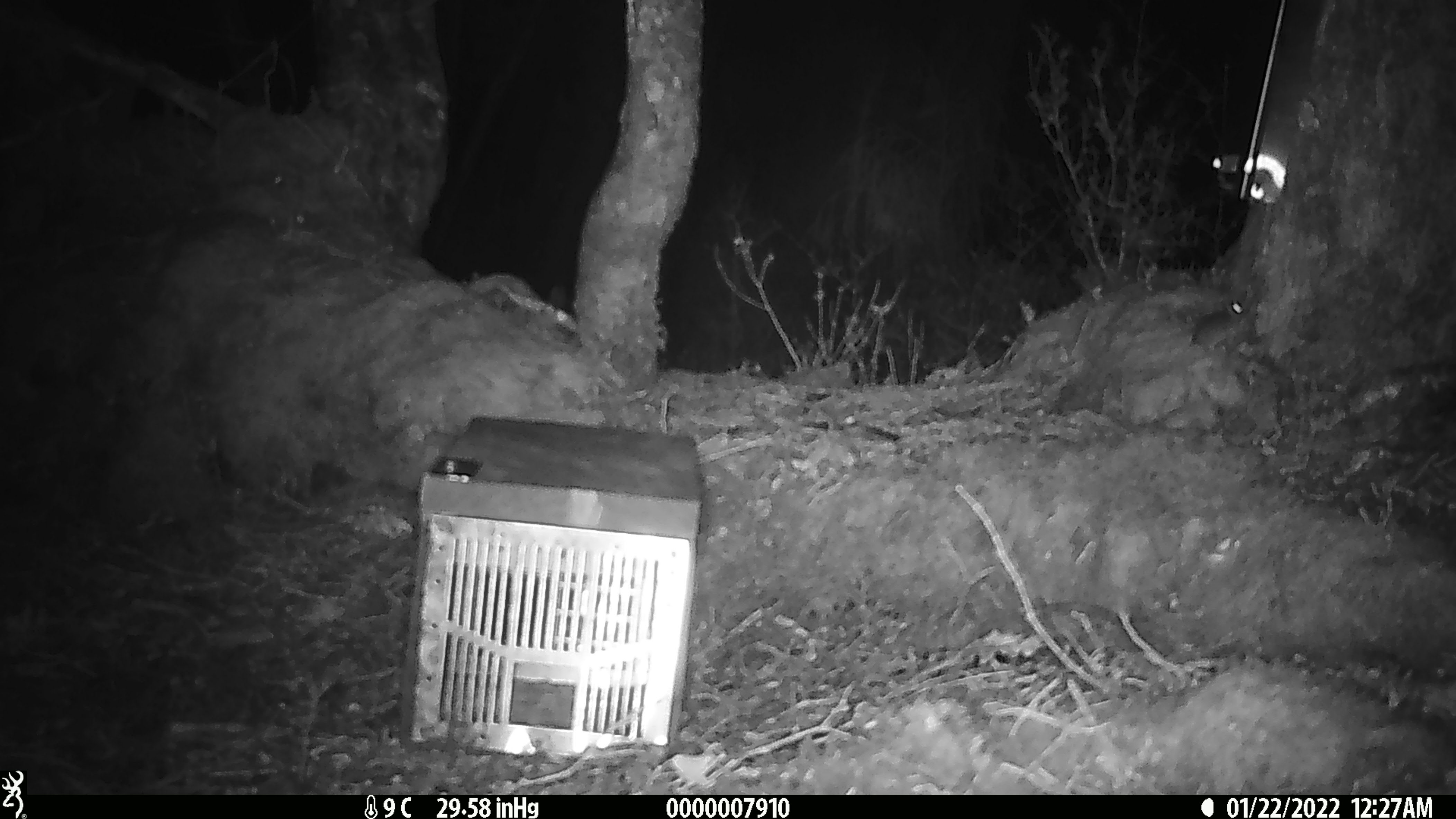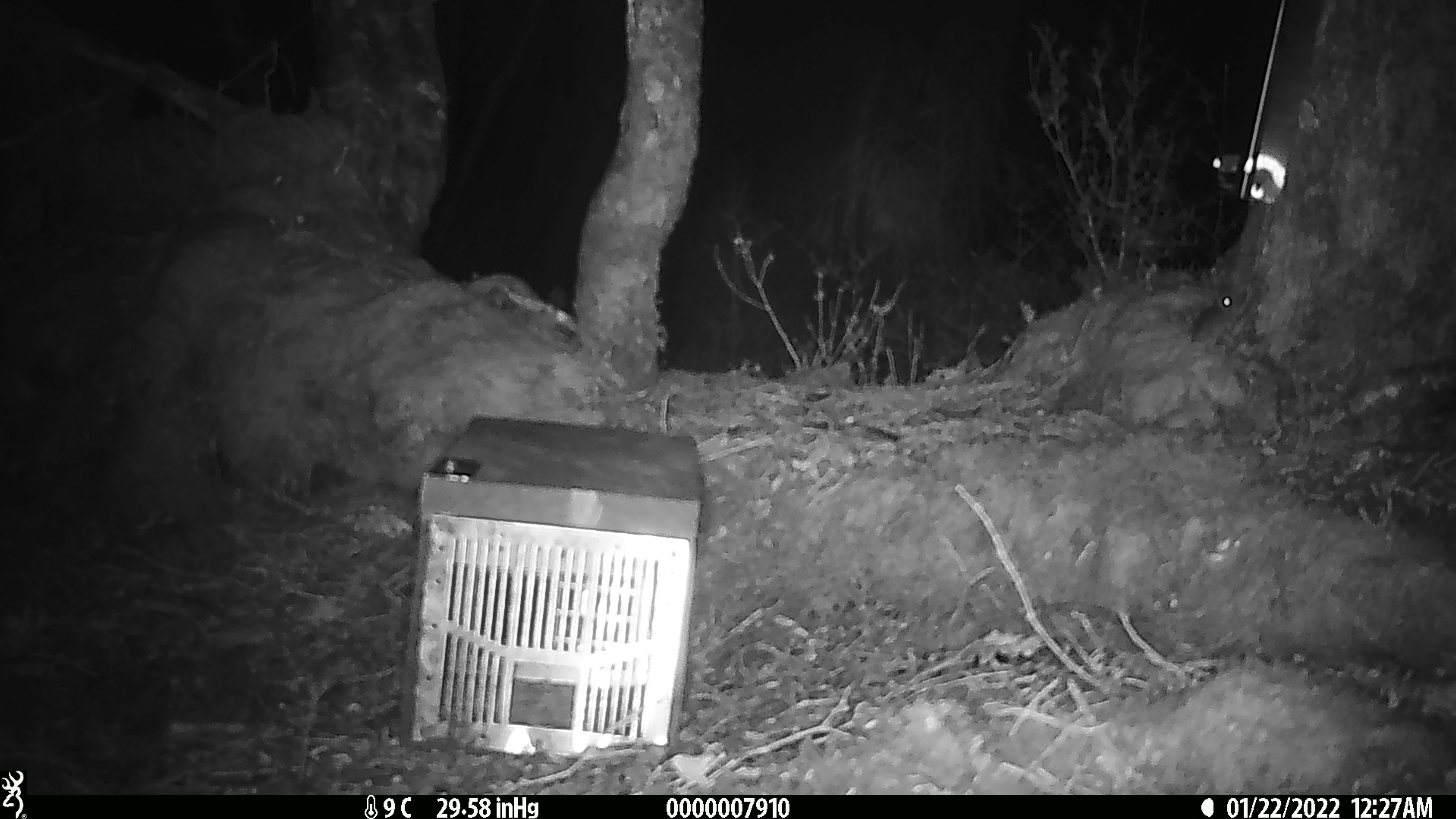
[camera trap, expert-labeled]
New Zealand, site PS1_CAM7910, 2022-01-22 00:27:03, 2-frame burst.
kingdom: Animalia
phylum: Chordata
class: Mammalia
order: Rodentia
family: Muridae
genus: Mus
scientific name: Mus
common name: mouse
Mouse (Mus).